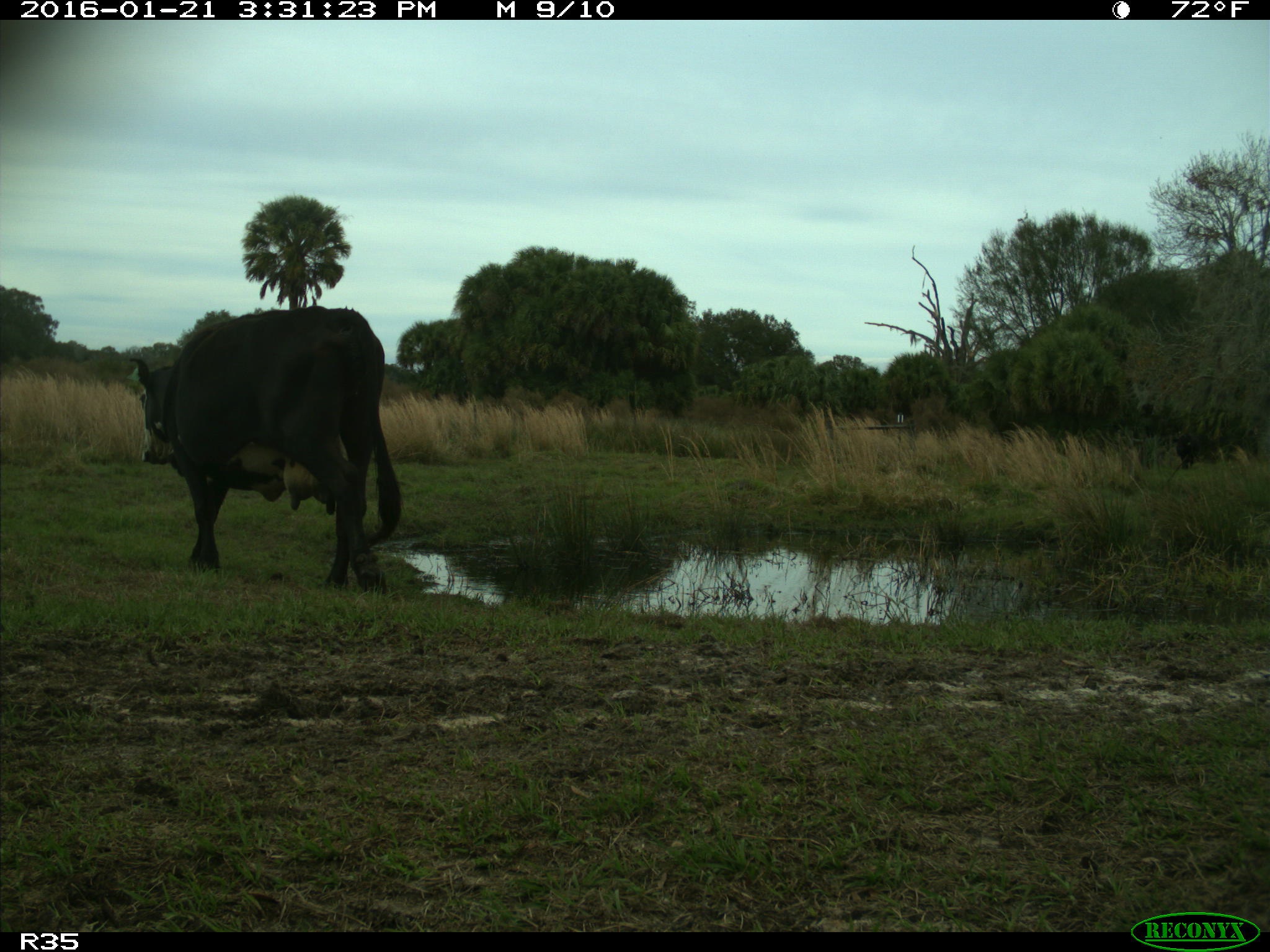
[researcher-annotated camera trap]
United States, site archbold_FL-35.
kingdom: Animalia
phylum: Chordata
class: Mammalia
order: Artiodactyla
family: Bovidae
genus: Bos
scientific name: Bos taurus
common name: domestic cow